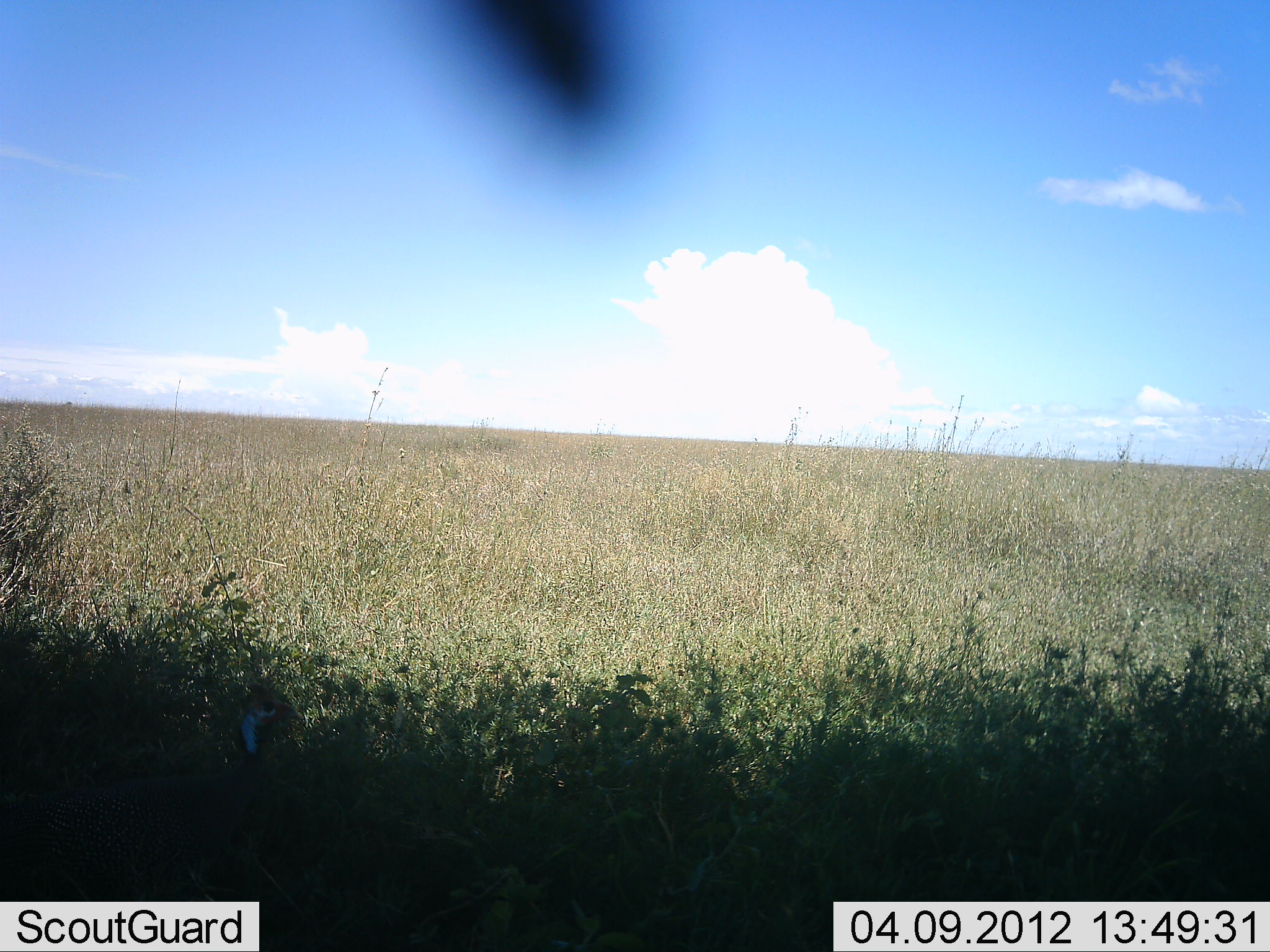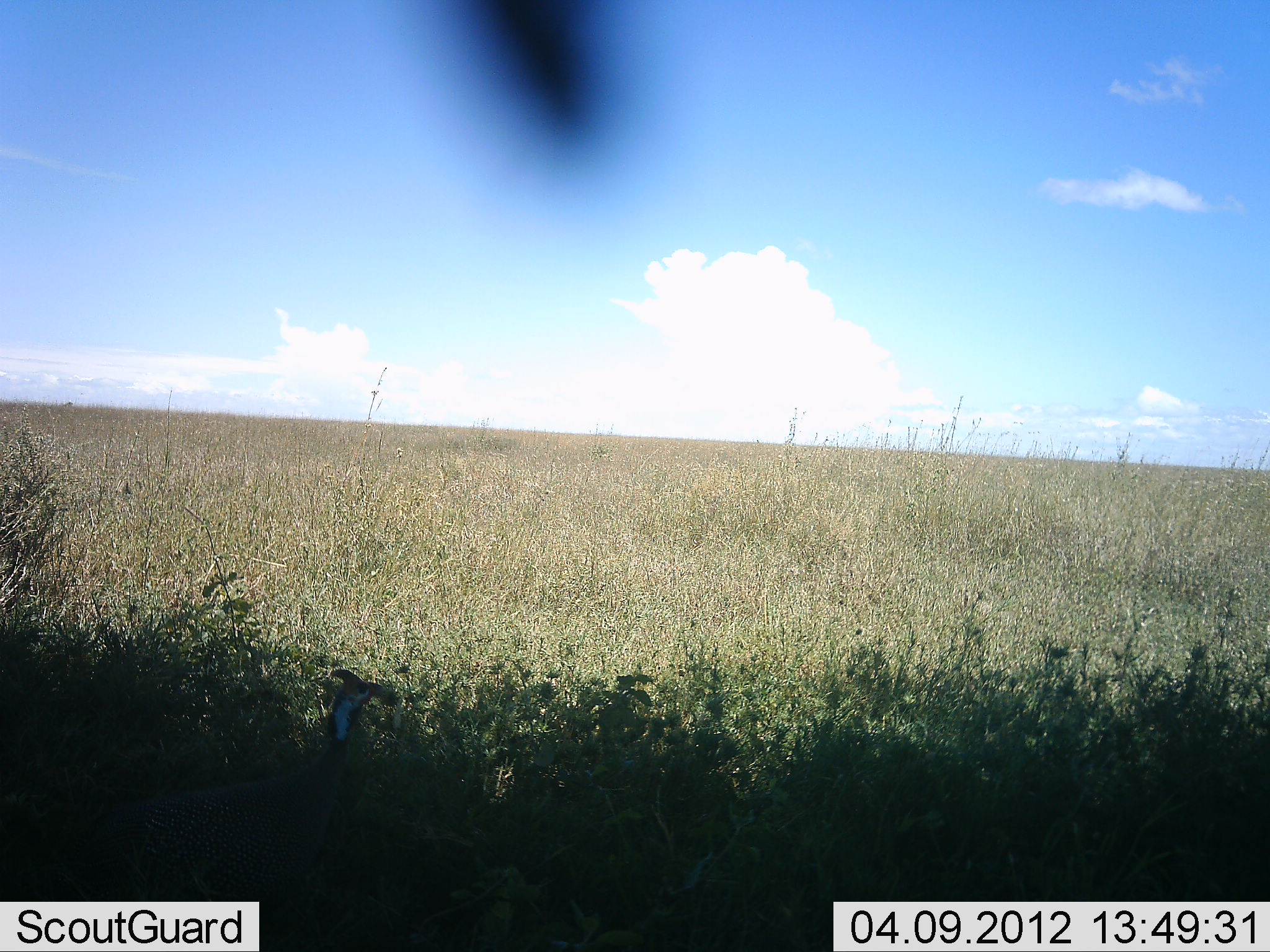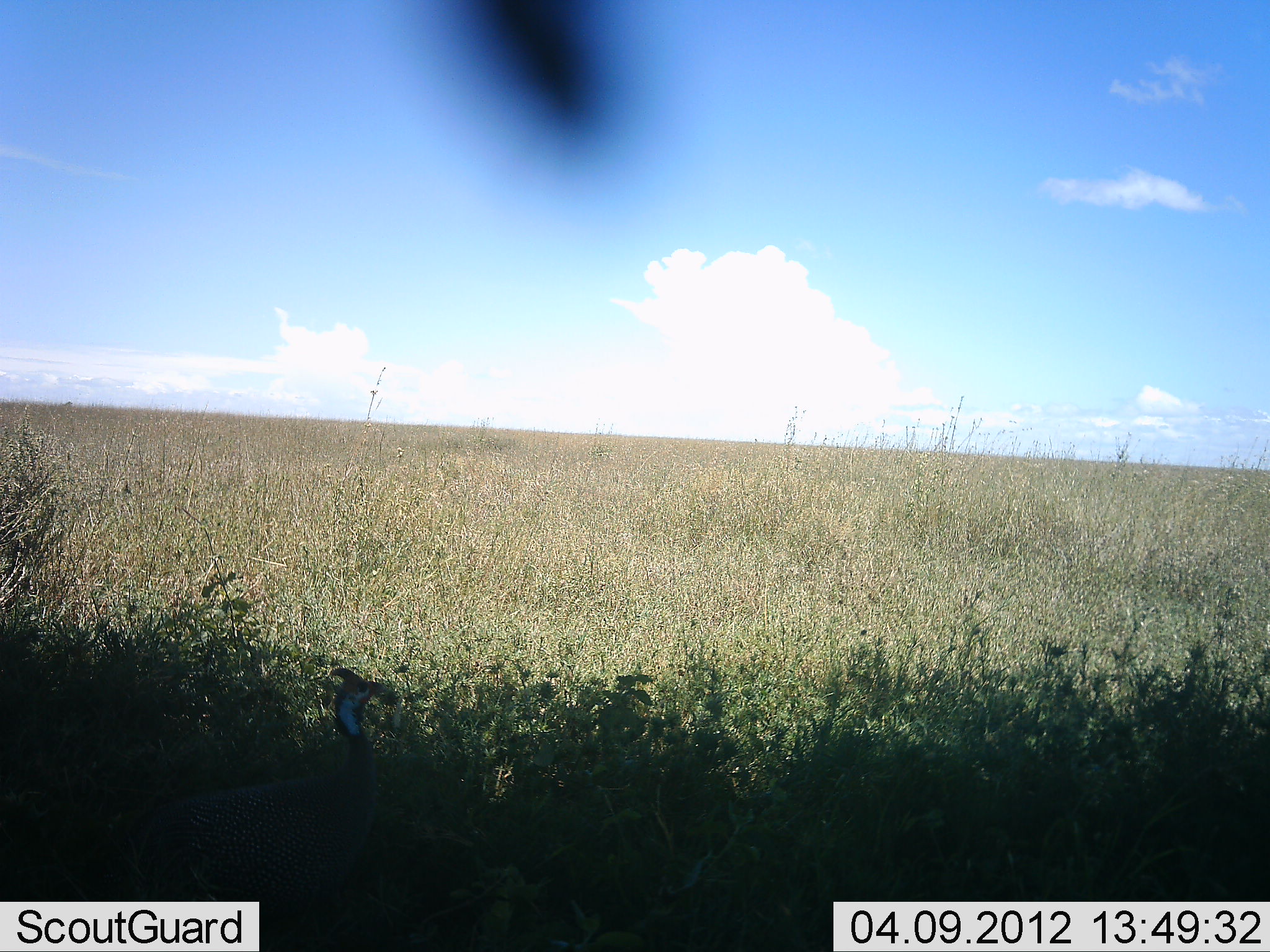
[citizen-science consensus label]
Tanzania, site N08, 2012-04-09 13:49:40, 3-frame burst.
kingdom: Animalia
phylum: Chordata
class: Aves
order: Galliformes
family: Numididae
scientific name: Numididae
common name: guinea fowl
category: guineafowl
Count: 1.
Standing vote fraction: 22%.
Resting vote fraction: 0%.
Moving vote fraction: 78%.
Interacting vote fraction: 0%.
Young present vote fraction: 0%.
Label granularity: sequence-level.